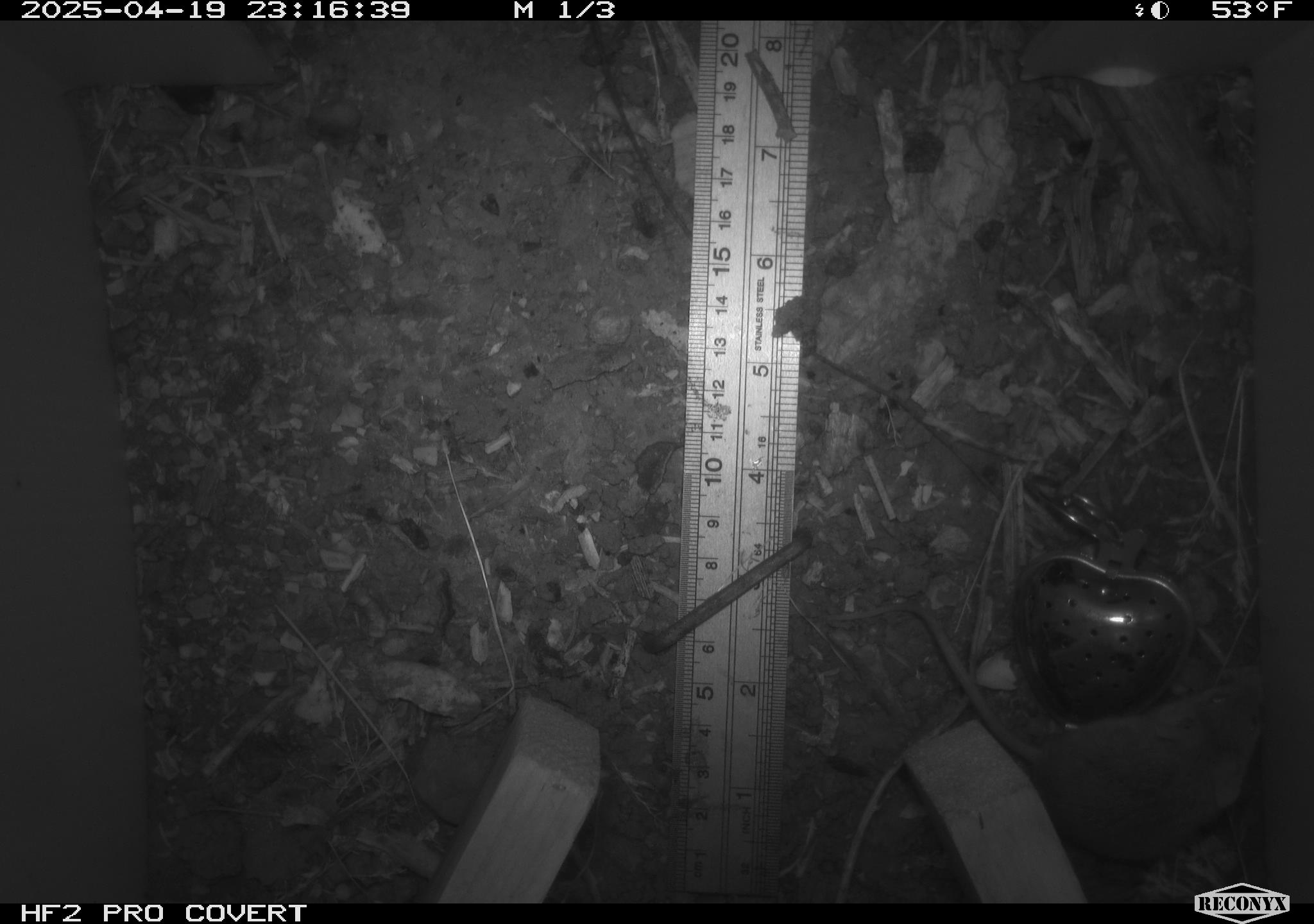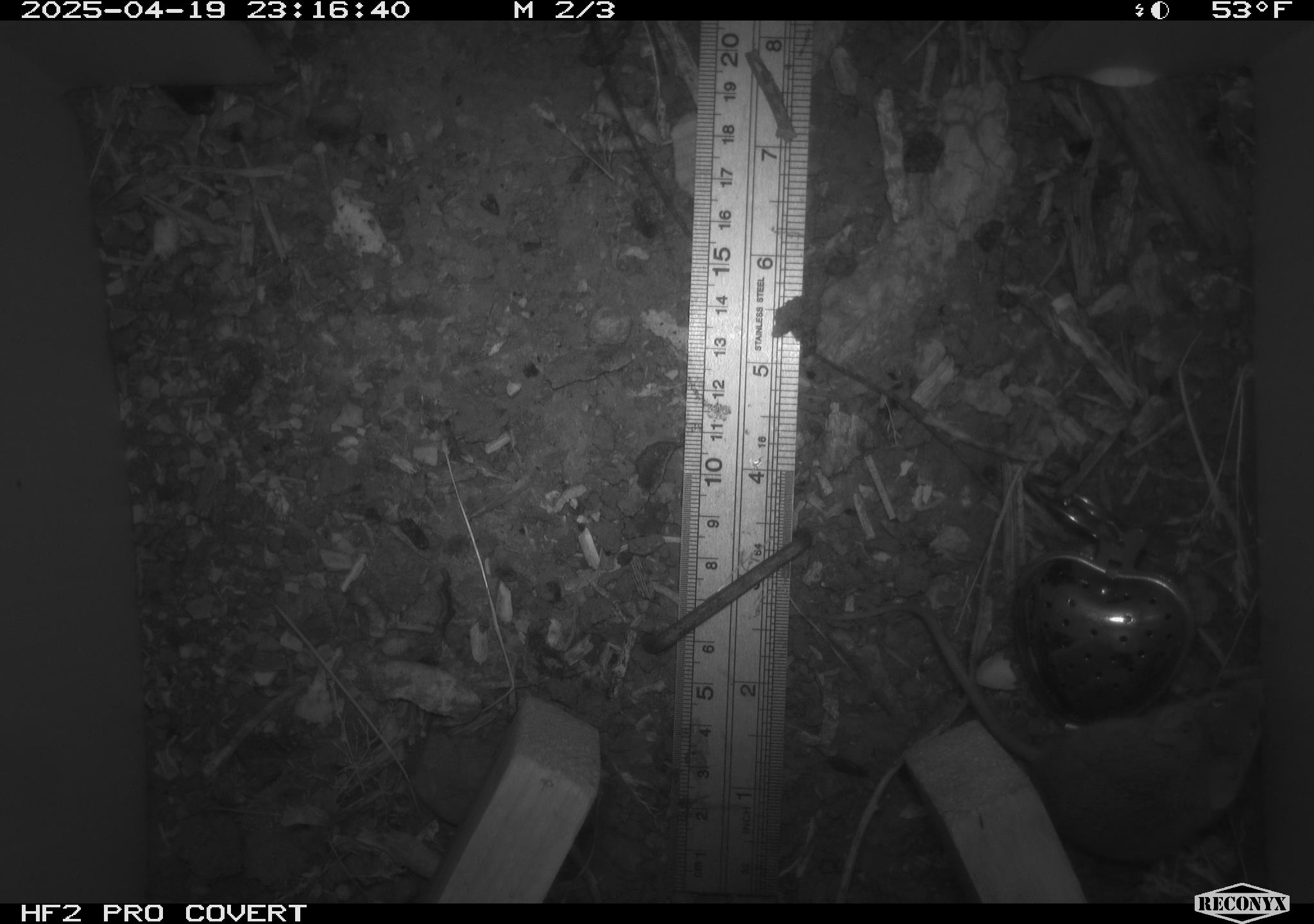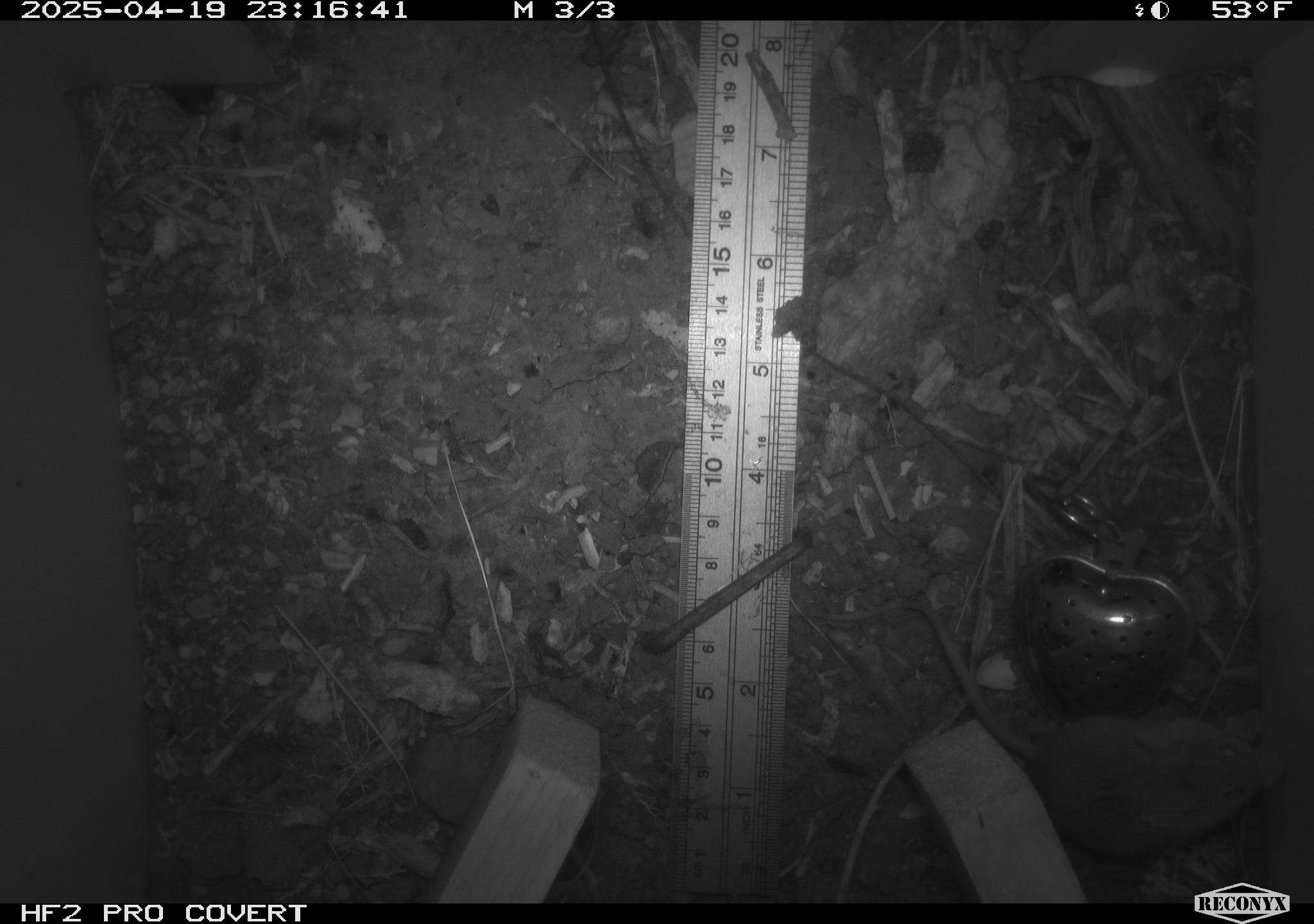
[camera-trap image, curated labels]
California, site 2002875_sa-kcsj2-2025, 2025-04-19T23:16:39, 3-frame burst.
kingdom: Animalia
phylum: Chordata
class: Mammalia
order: Rodentia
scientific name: Rodentia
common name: rodent